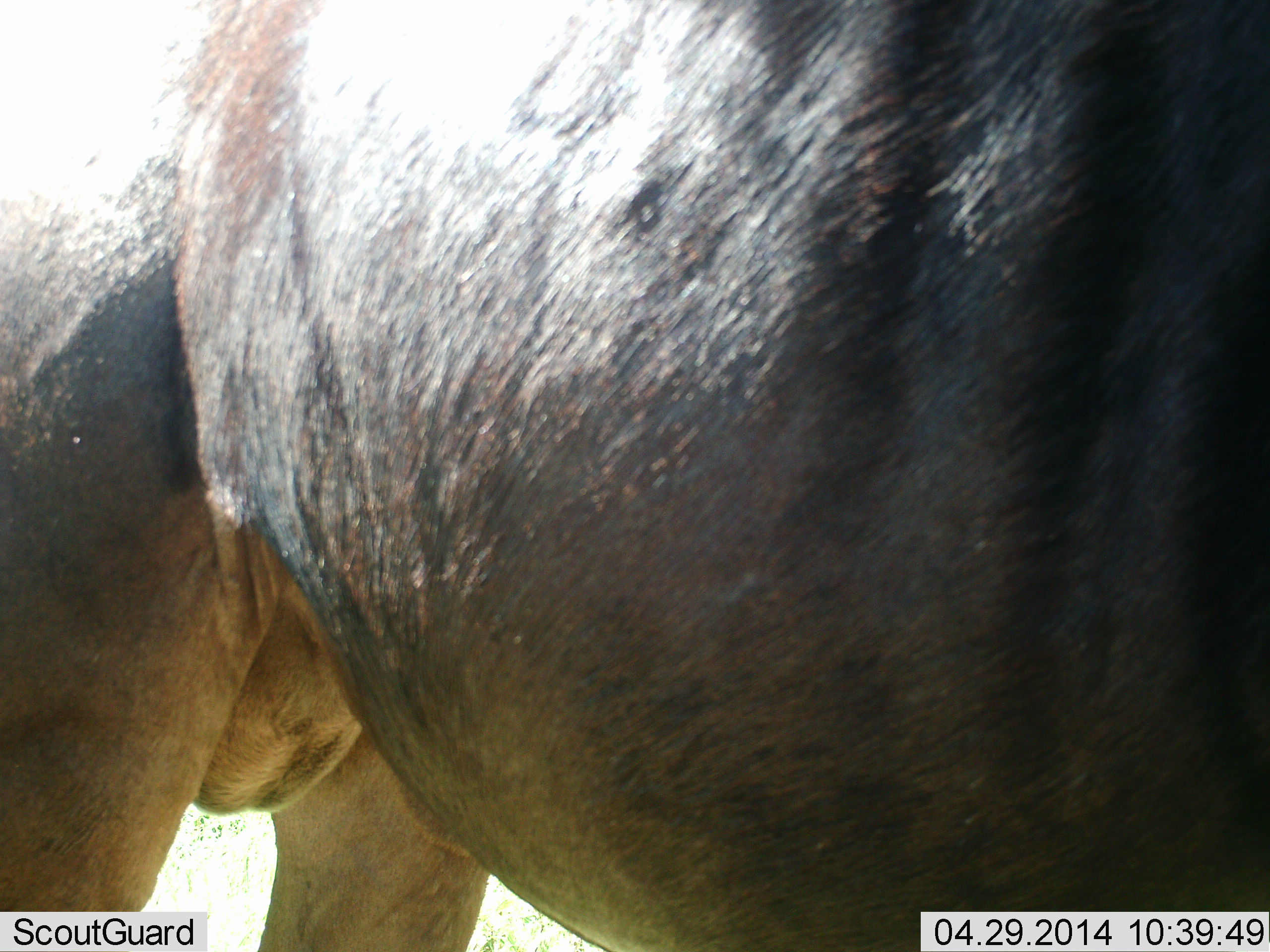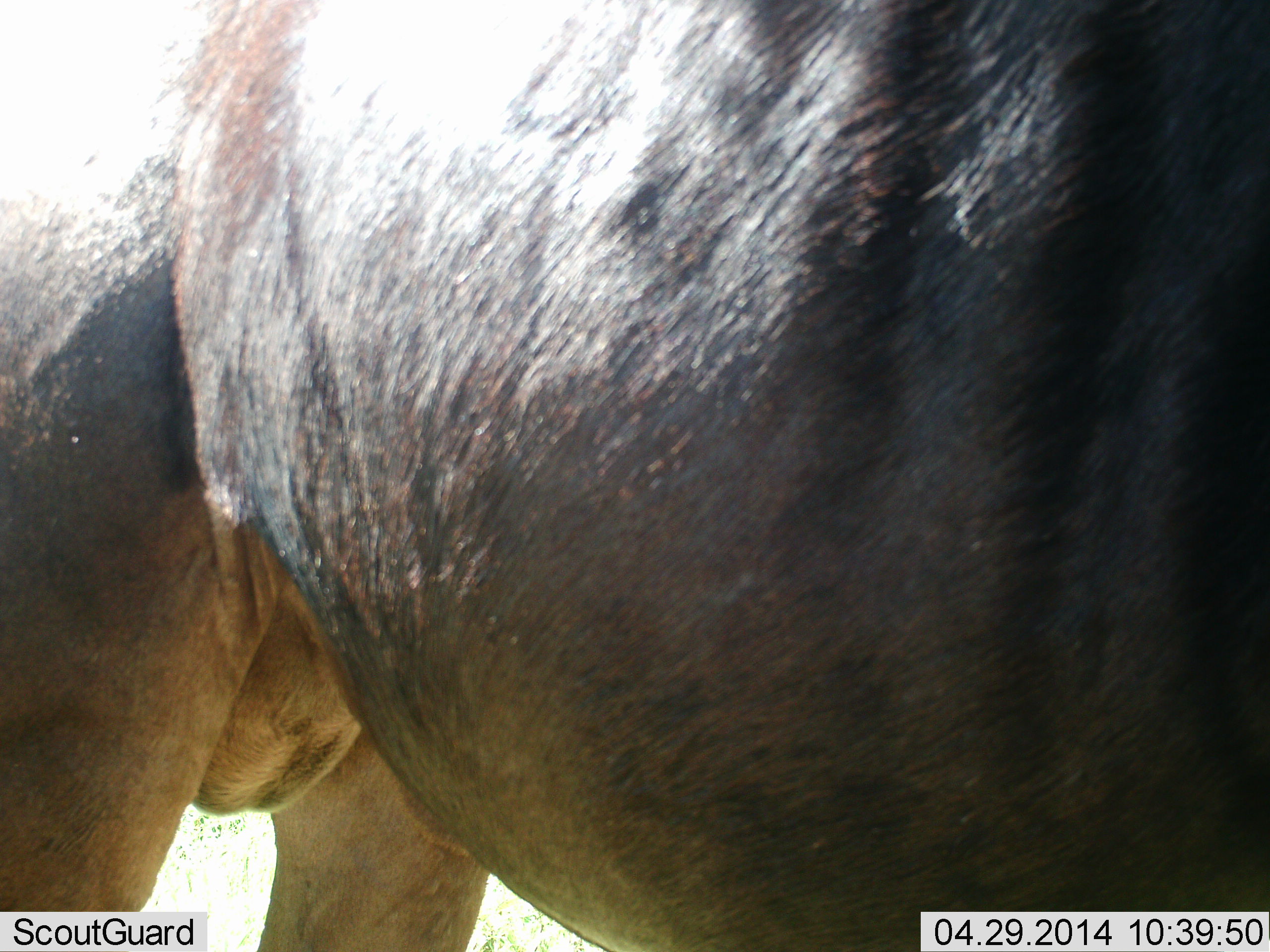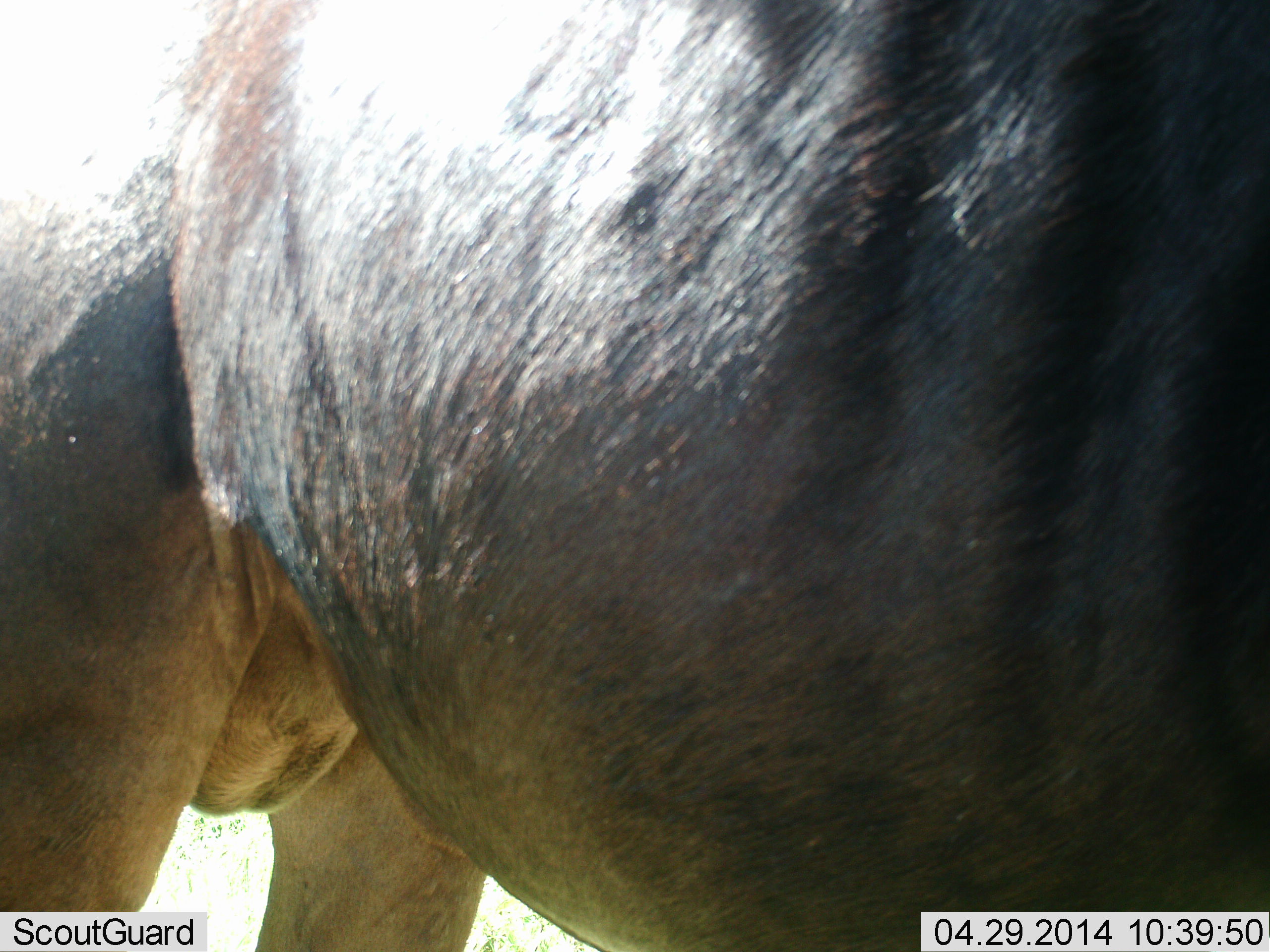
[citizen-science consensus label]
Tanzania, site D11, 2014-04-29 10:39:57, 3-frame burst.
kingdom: Animalia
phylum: Chordata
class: Mammalia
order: Artiodactyla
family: Bovidae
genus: Connochaetes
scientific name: Connochaetes taurinus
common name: blue wildebeest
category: wildebeest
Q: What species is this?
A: Wildebeest (blue wildebeest) (Connochaetes taurinus).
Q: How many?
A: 1.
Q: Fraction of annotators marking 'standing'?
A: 100%.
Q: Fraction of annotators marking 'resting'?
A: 0%.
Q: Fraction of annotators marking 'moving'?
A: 0%.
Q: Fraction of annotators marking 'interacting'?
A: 0%.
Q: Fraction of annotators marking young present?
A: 0%.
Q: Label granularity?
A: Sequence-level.